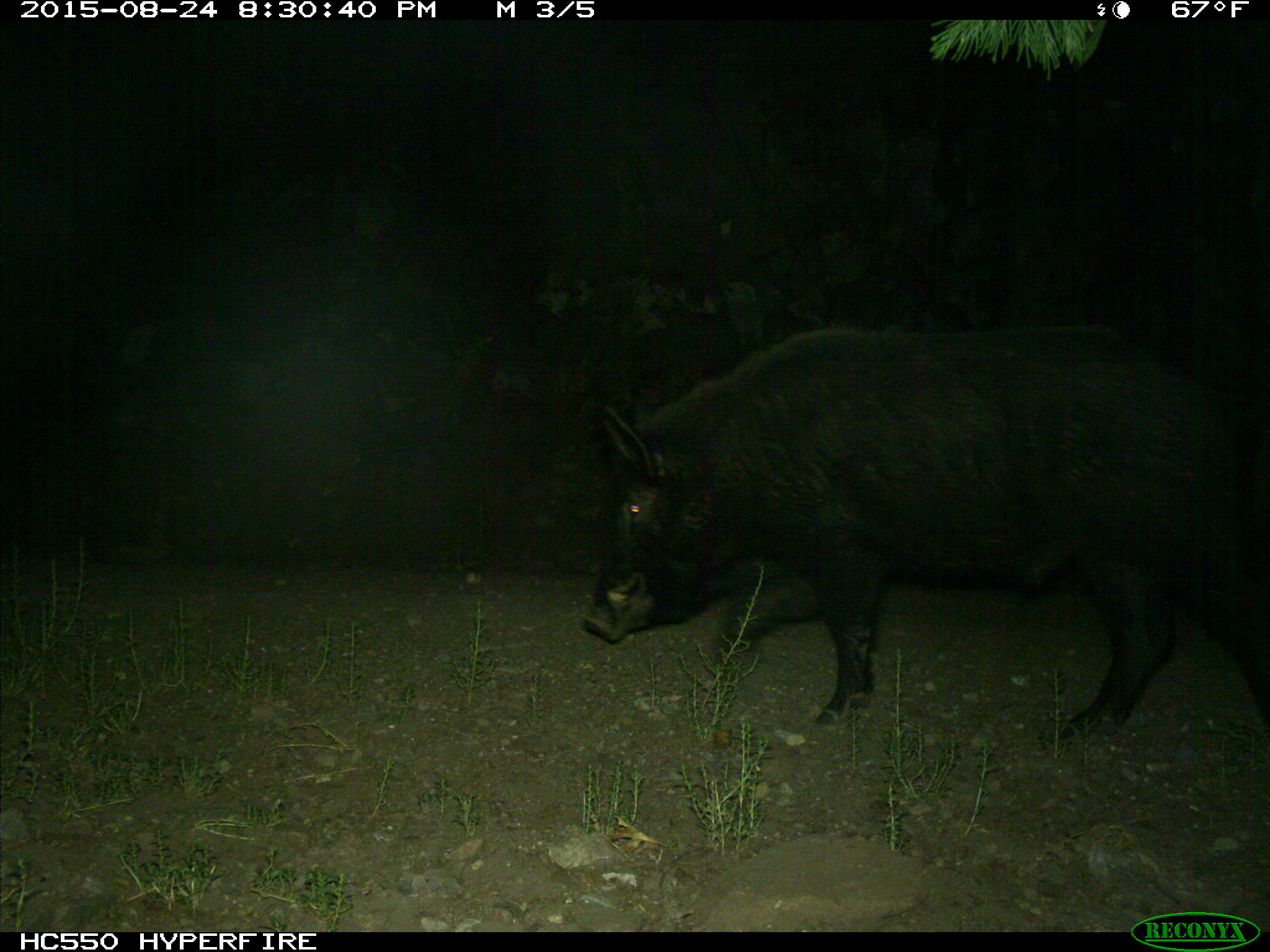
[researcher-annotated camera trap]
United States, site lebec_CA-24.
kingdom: Animalia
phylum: Chordata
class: Mammalia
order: Artiodactyla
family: Suidae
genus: Sus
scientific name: Sus scrofa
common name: wild boar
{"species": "Sus scrofa (wild boar)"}